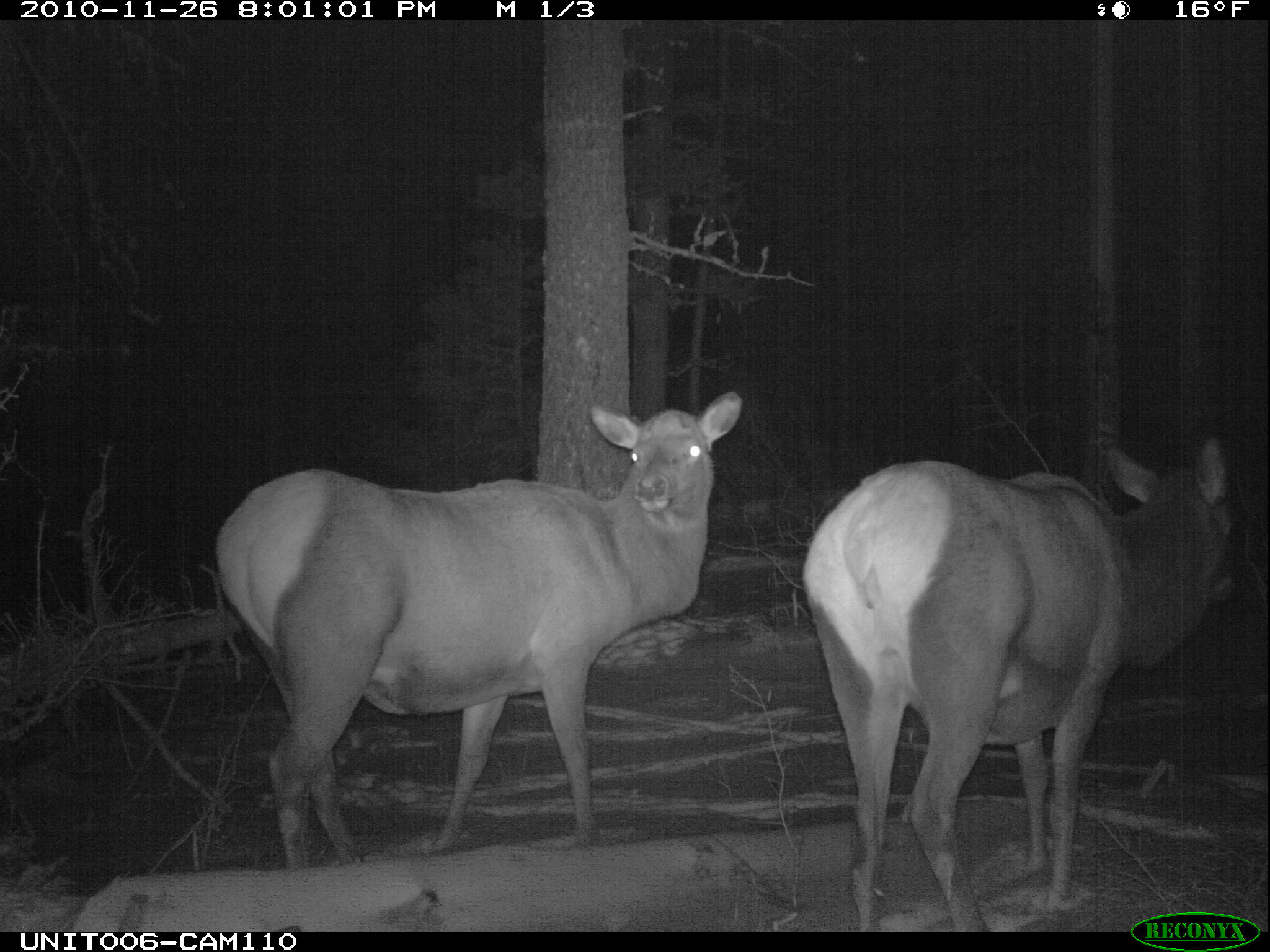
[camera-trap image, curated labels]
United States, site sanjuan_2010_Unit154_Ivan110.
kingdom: Animalia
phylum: Chordata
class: Mammalia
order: Artiodactyla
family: Cervidae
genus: Cervus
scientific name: Cervus elaphus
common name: red deer